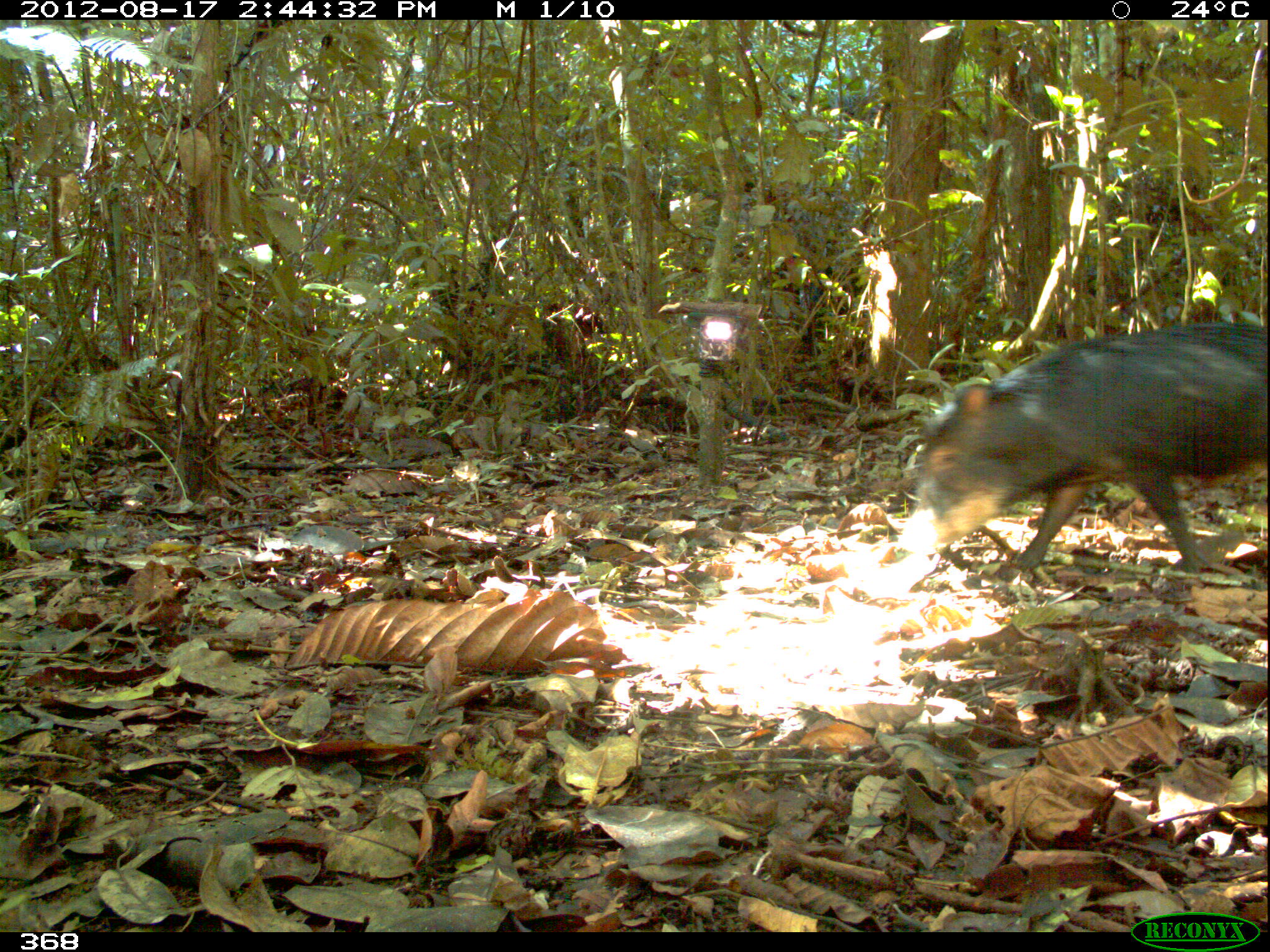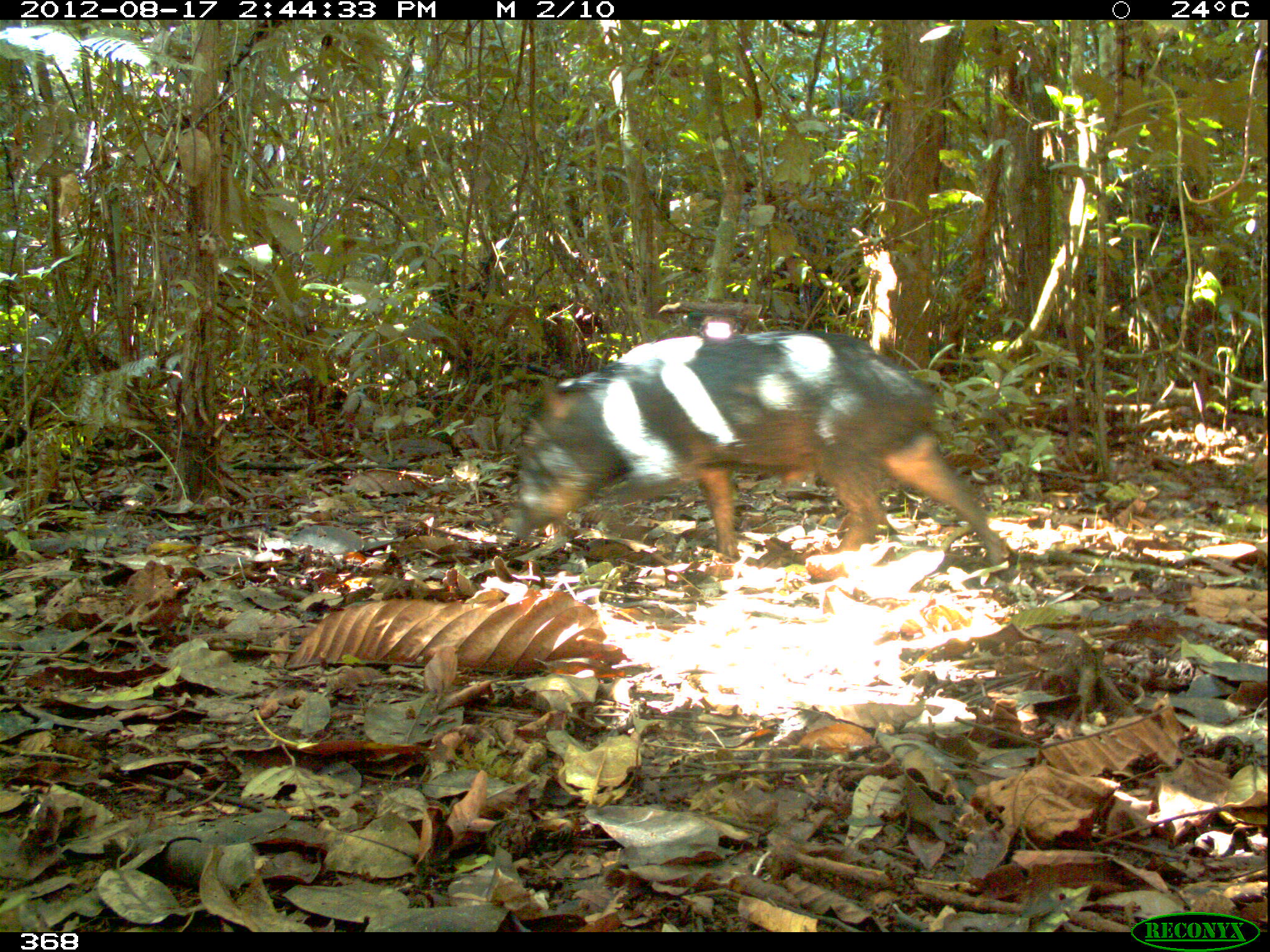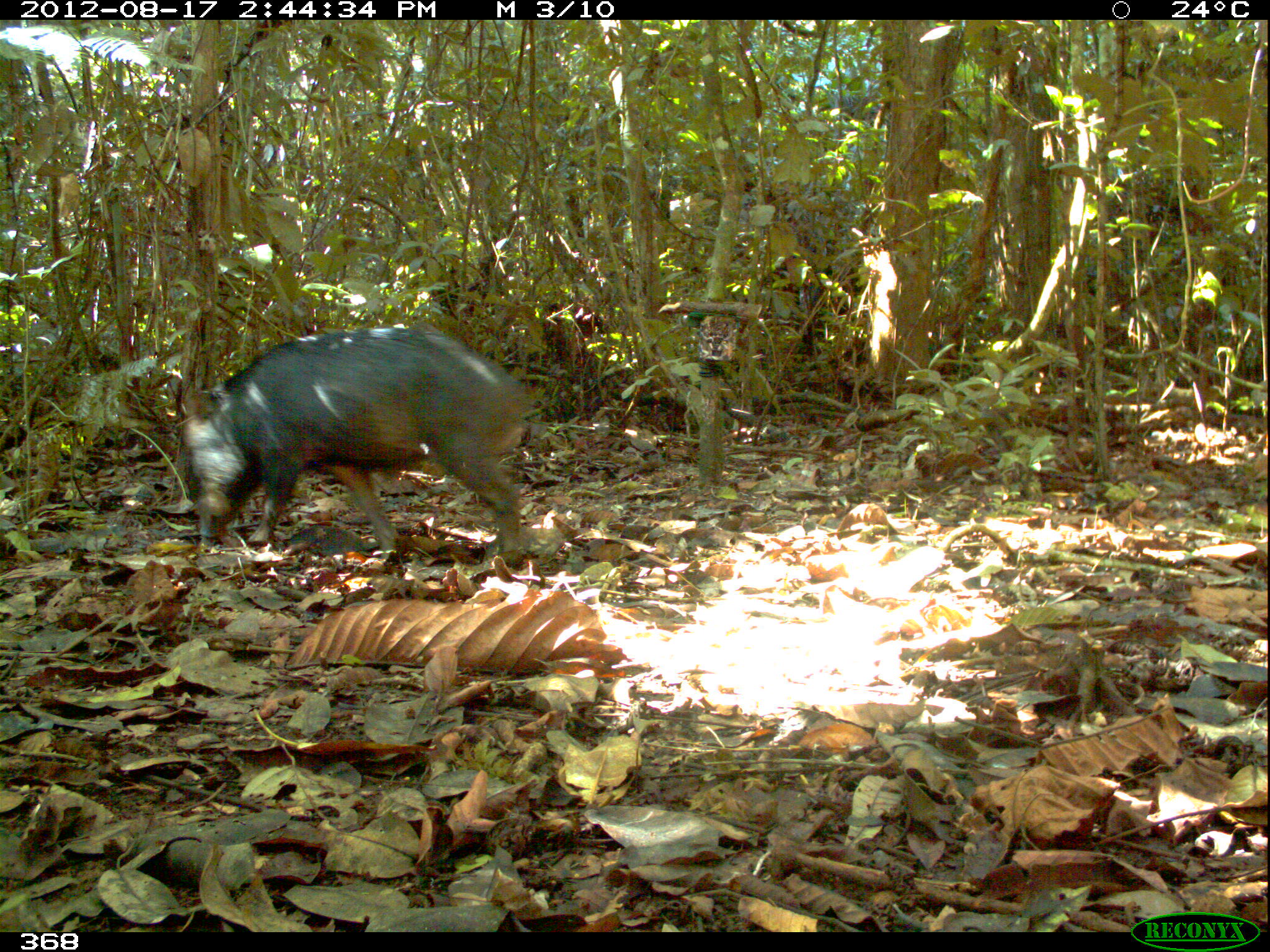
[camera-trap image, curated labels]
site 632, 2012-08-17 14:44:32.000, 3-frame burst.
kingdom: Animalia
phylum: Chordata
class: Mammalia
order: Artiodactyla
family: Tayassuidae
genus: Tayassu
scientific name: Tayassu pecari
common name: white-lipped peccary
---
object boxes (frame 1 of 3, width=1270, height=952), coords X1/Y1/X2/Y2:
tayassu pecari: 896/319/1270/573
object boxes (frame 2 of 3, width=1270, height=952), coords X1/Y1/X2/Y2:
tayassu pecari: 506/325/1004/566